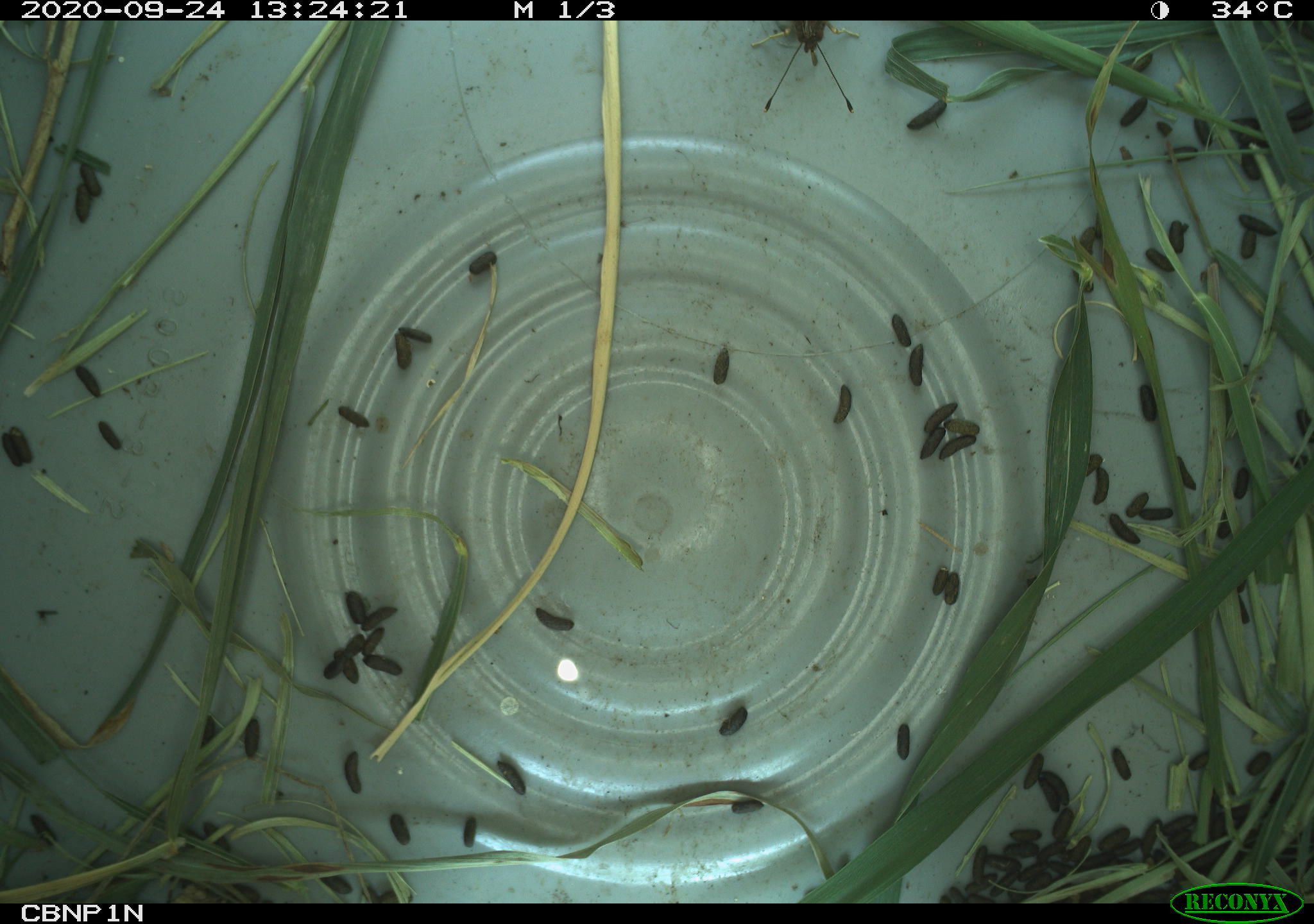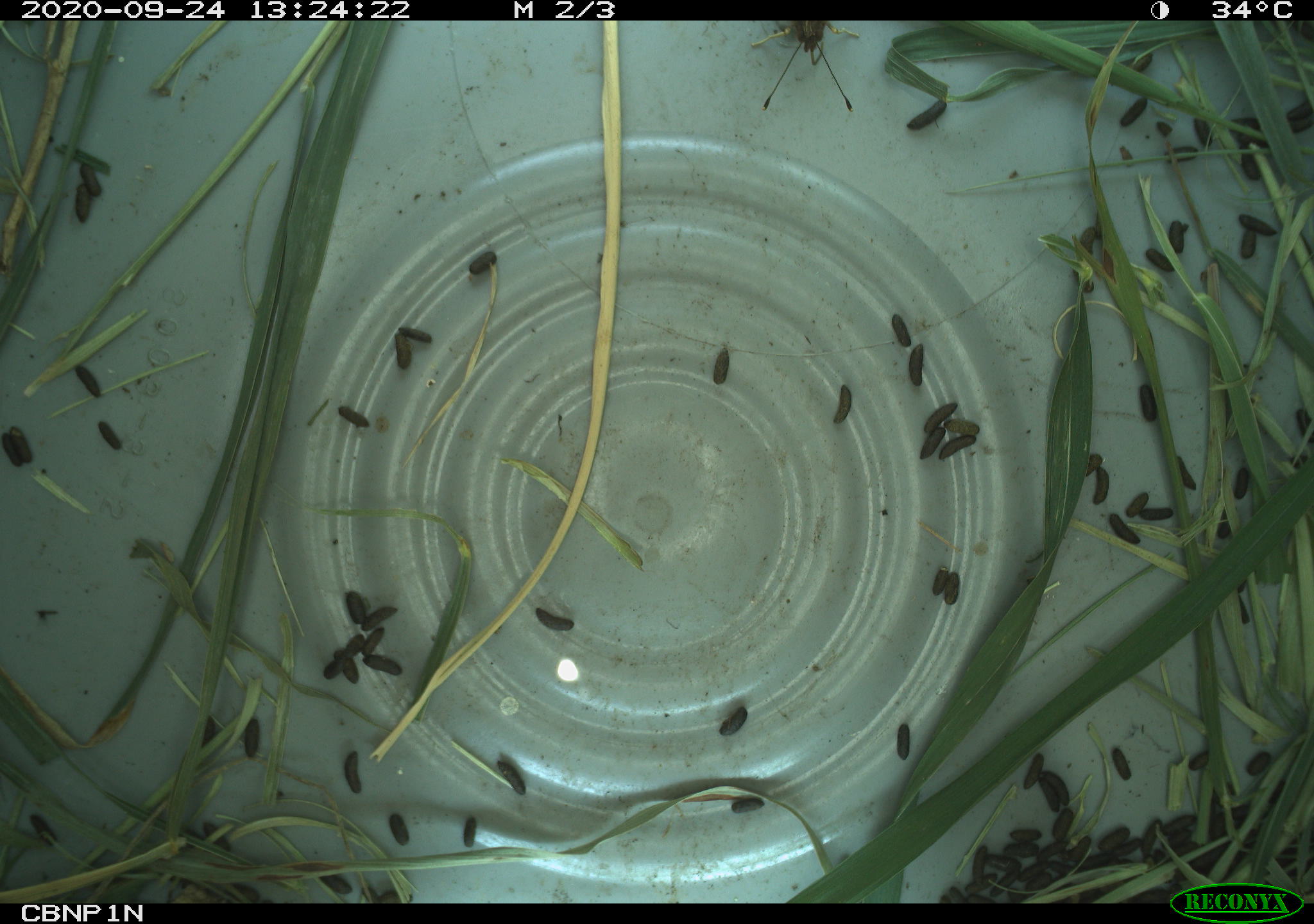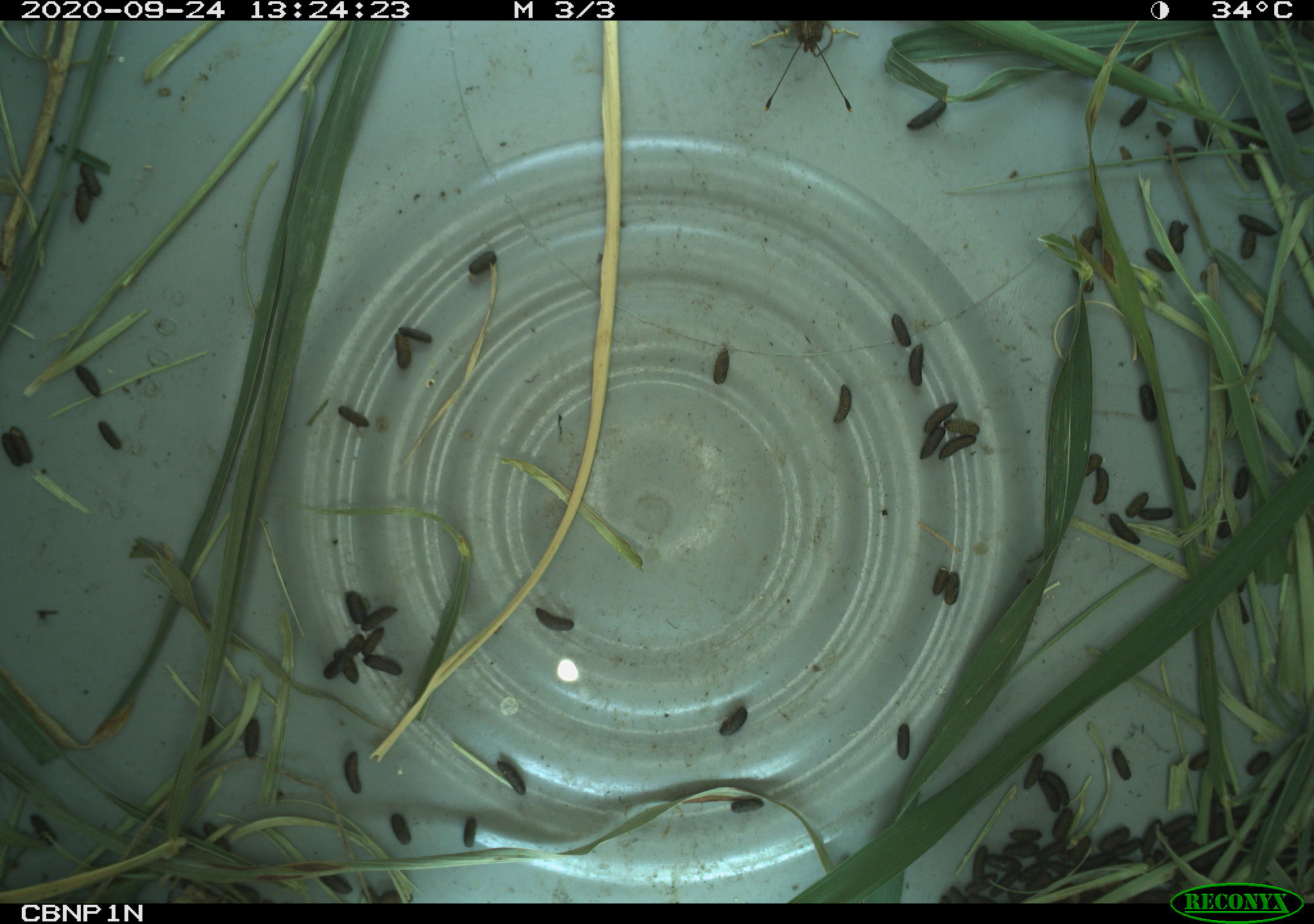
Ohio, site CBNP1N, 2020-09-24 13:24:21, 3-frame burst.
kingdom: Animalia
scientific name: Animalia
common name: animal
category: invertebrate